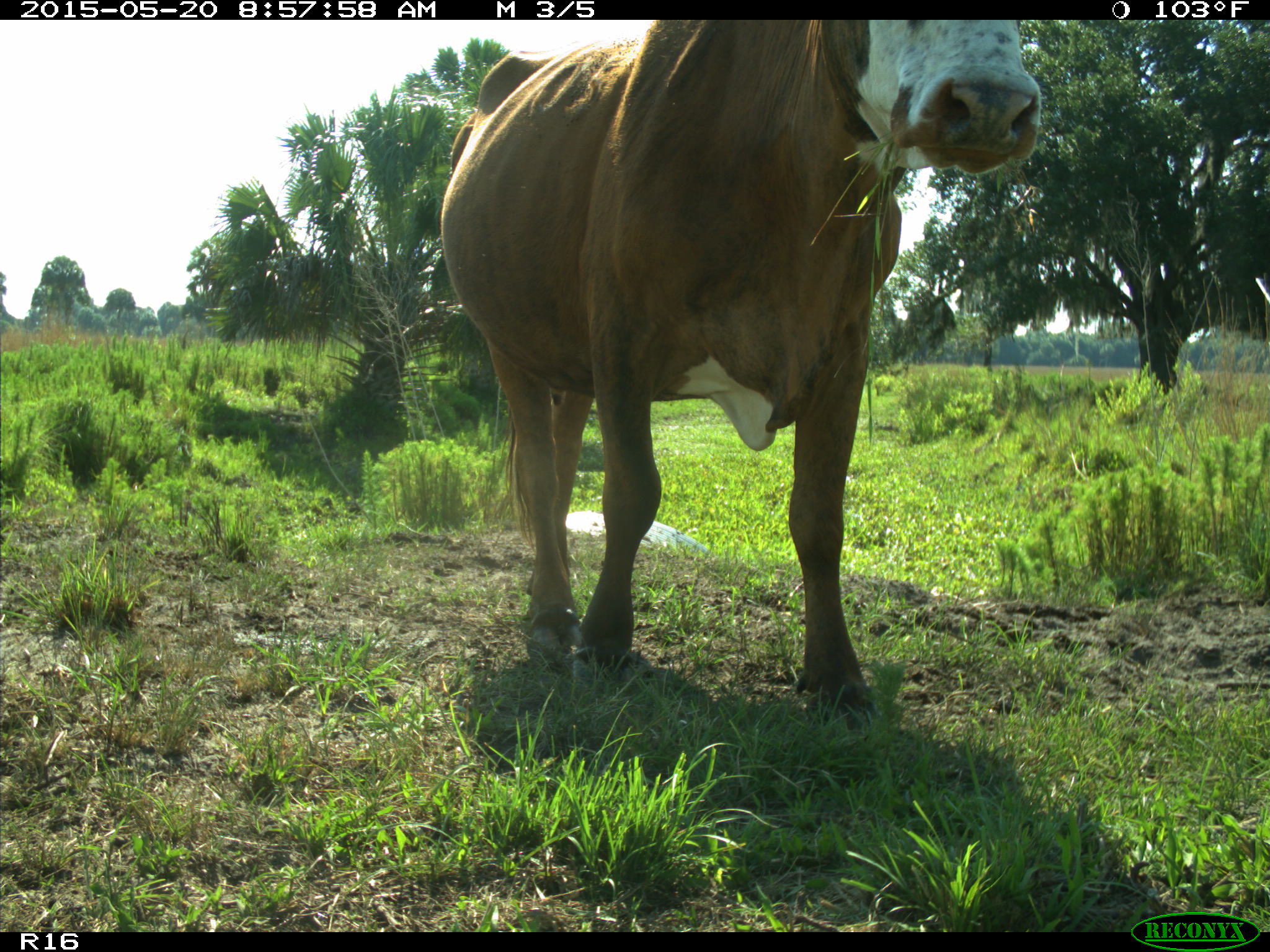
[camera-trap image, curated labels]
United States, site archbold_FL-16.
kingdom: Animalia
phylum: Chordata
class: Mammalia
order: Artiodactyla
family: Bovidae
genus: Bos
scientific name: Bos taurus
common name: domestic cow